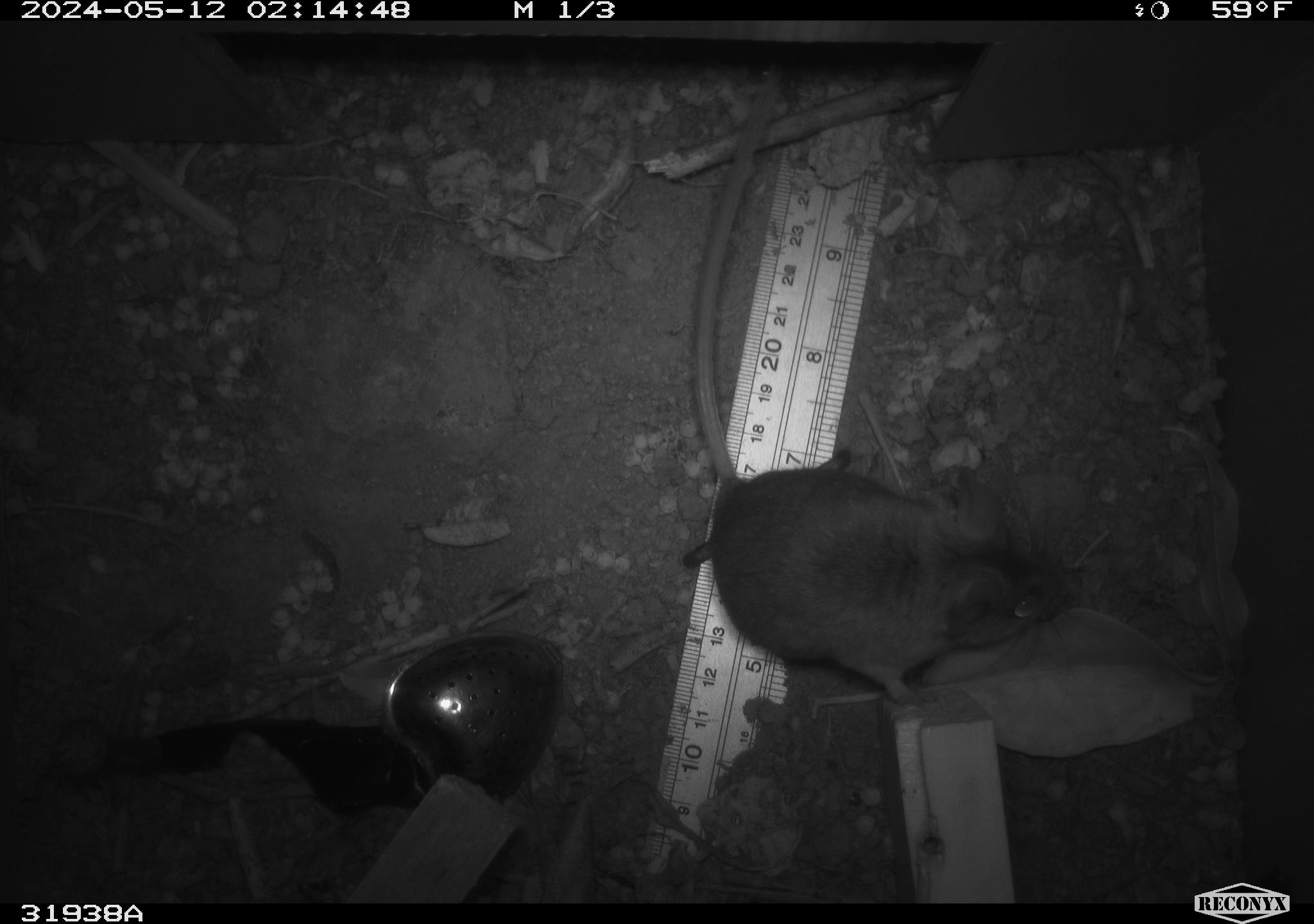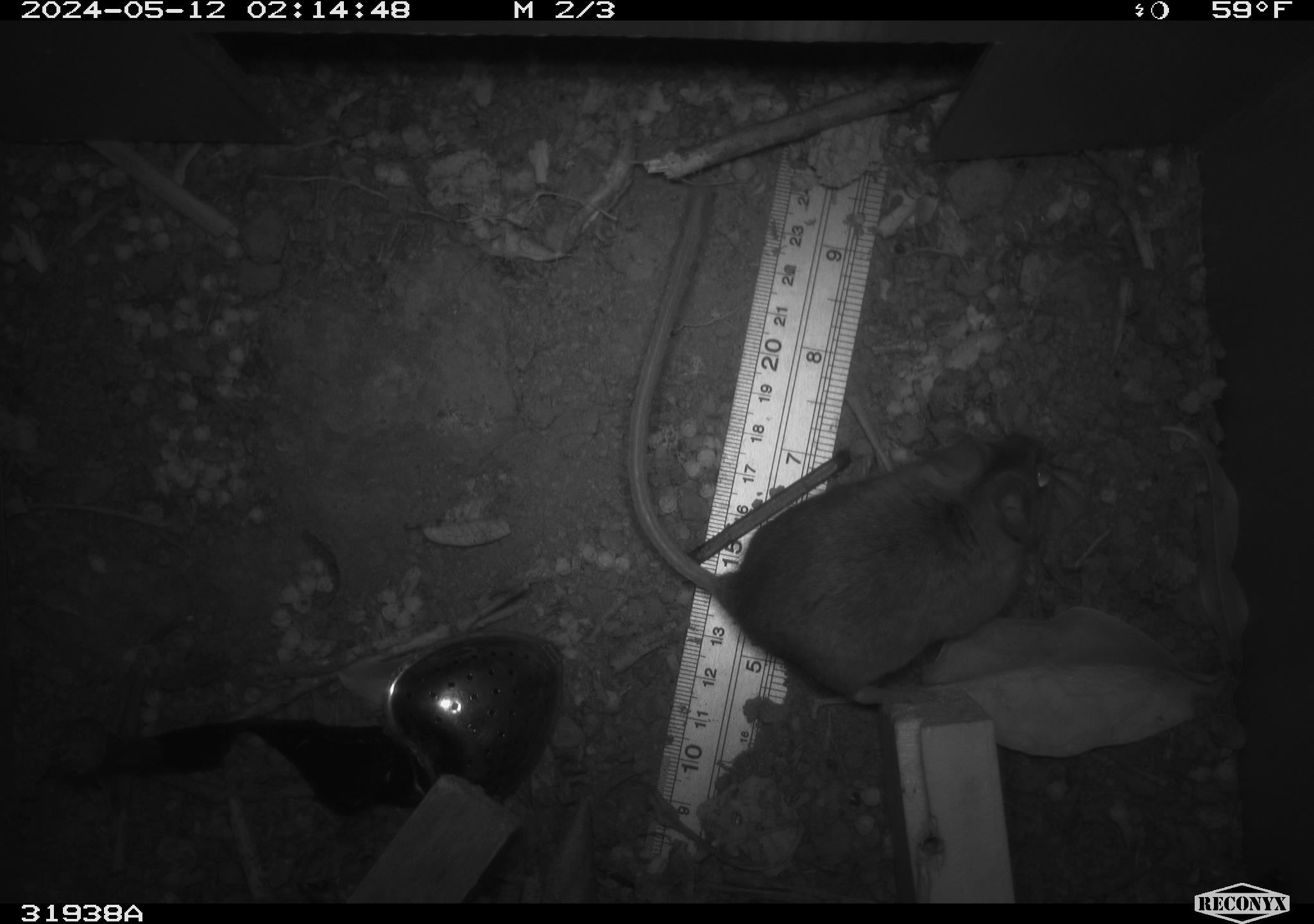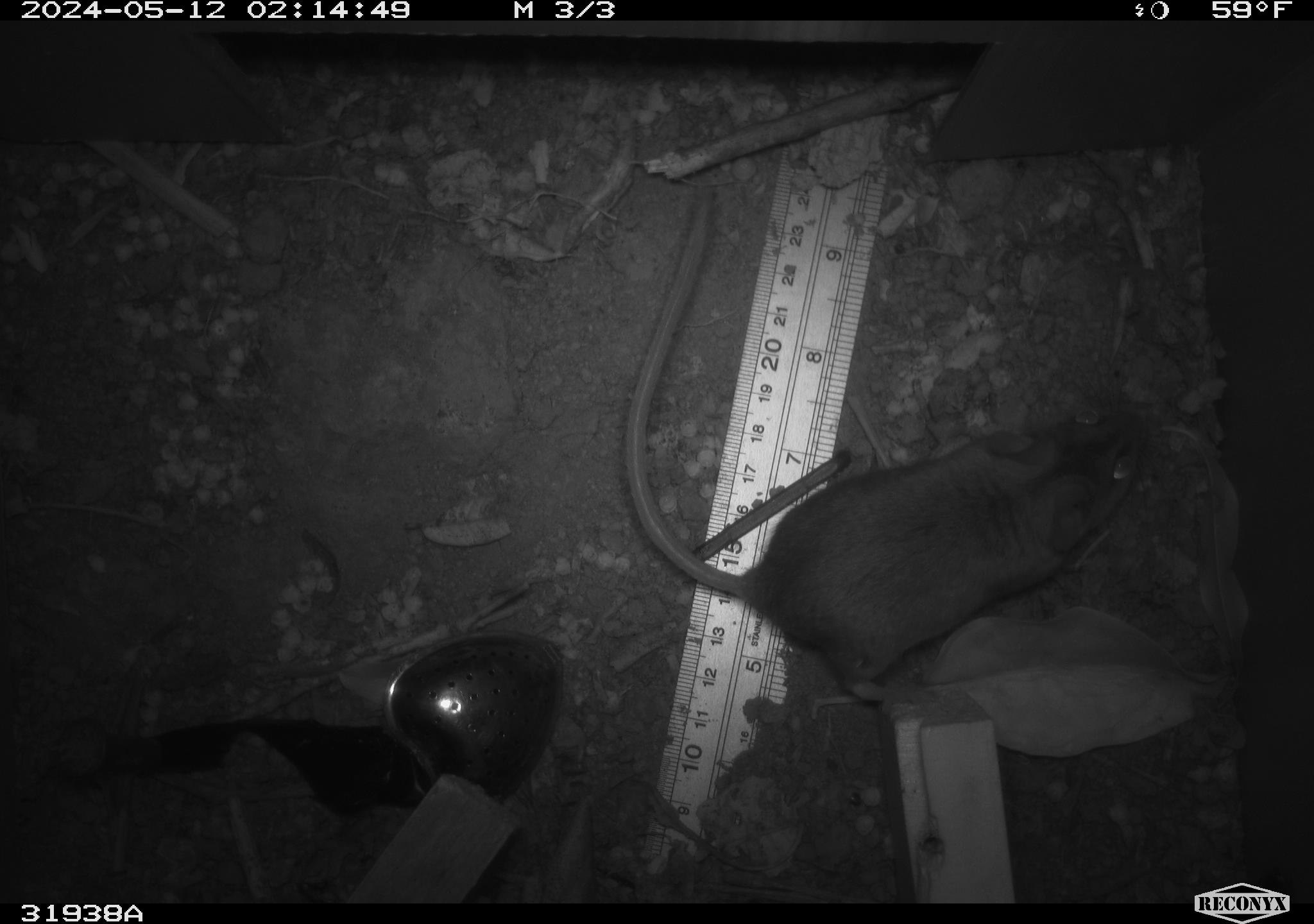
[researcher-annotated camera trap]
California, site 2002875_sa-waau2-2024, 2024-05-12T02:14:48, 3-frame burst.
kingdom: Animalia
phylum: Chordata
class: Mammalia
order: Rodentia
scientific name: Rodentia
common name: rodent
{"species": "rodent (Rodentia)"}